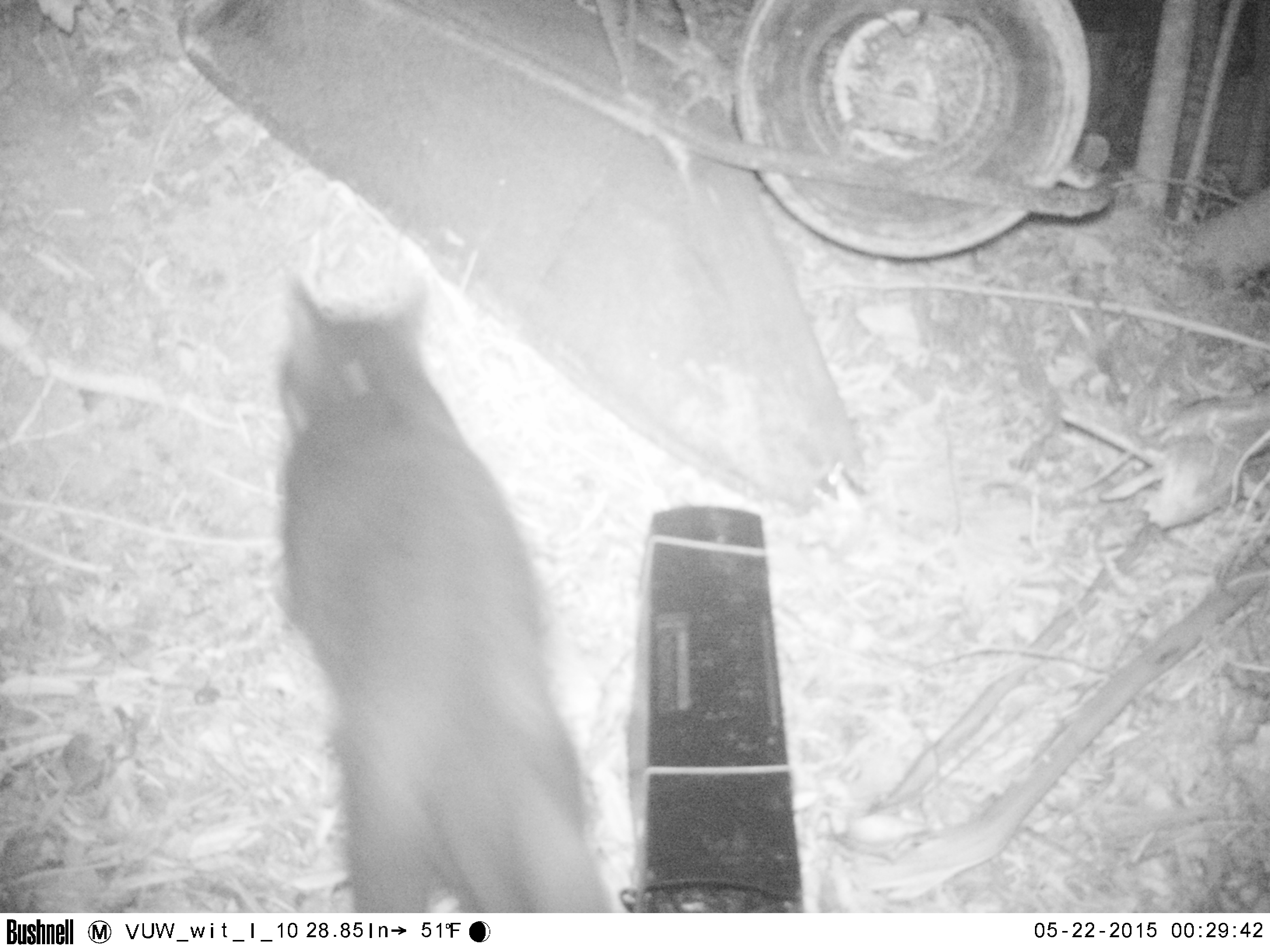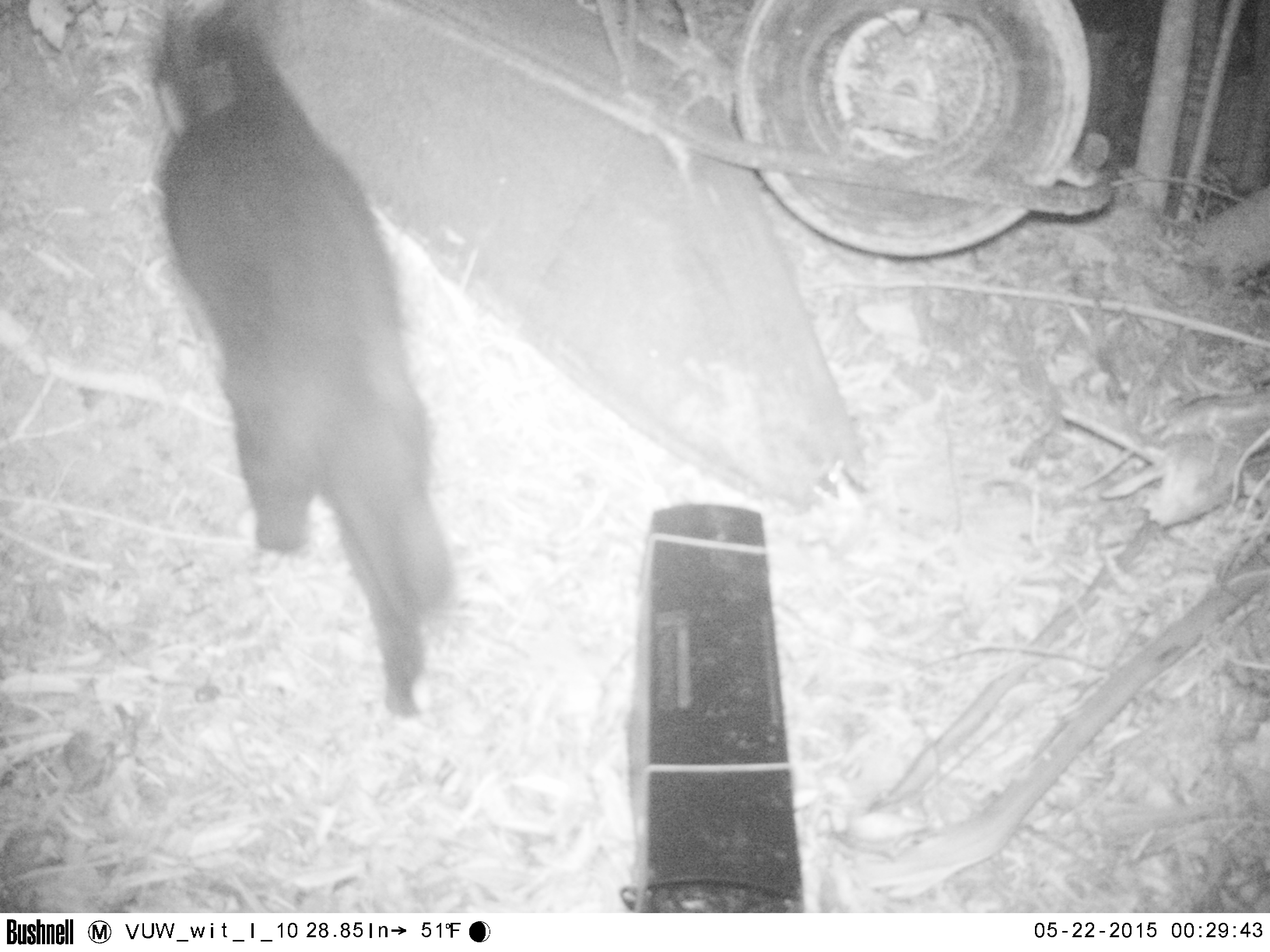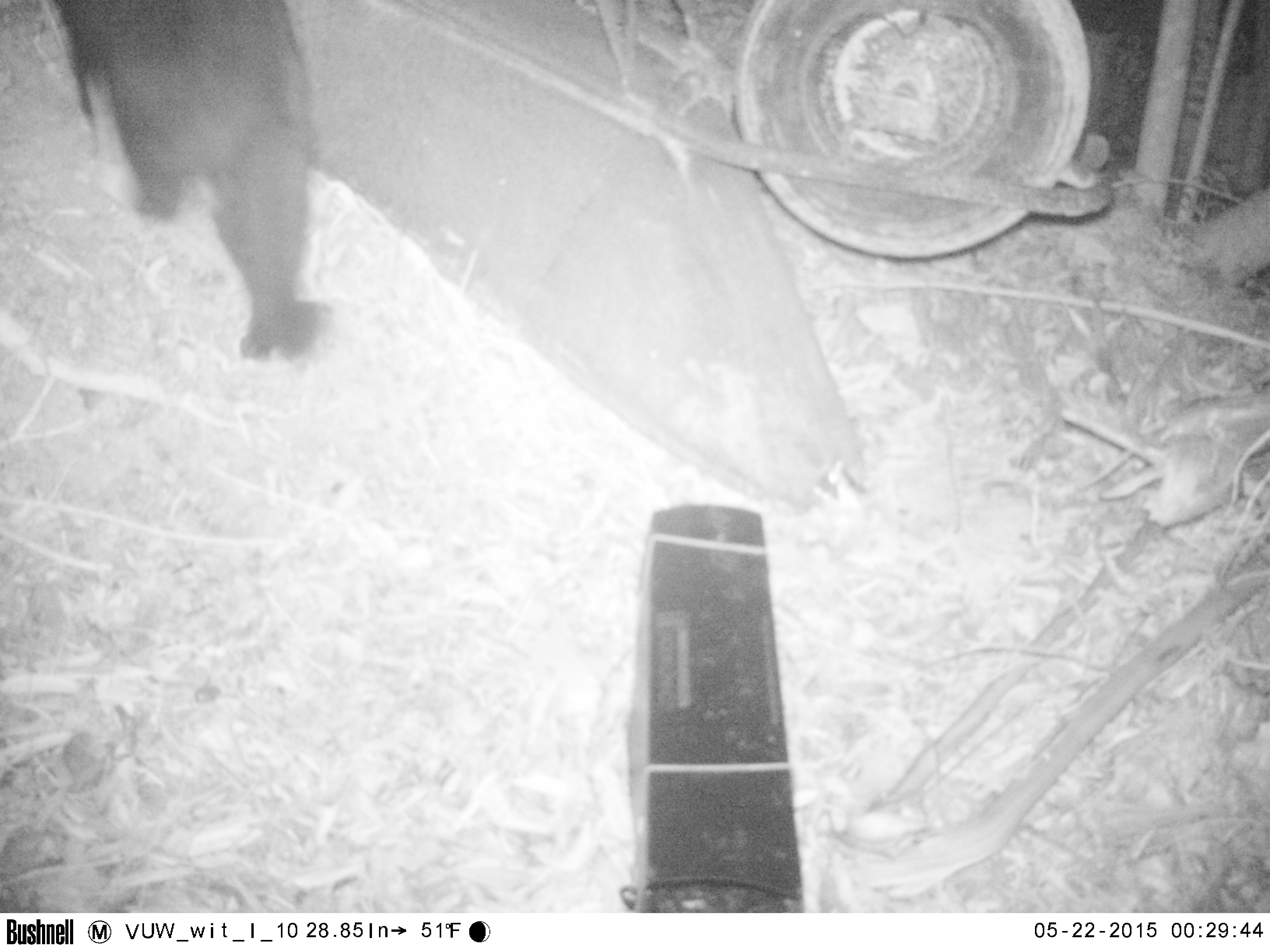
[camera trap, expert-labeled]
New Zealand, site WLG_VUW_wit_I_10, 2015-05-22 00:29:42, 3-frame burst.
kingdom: Animalia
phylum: Chordata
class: Mammalia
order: Carnivora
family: Felidae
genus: Felis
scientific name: Felis catus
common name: domestic cat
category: cat